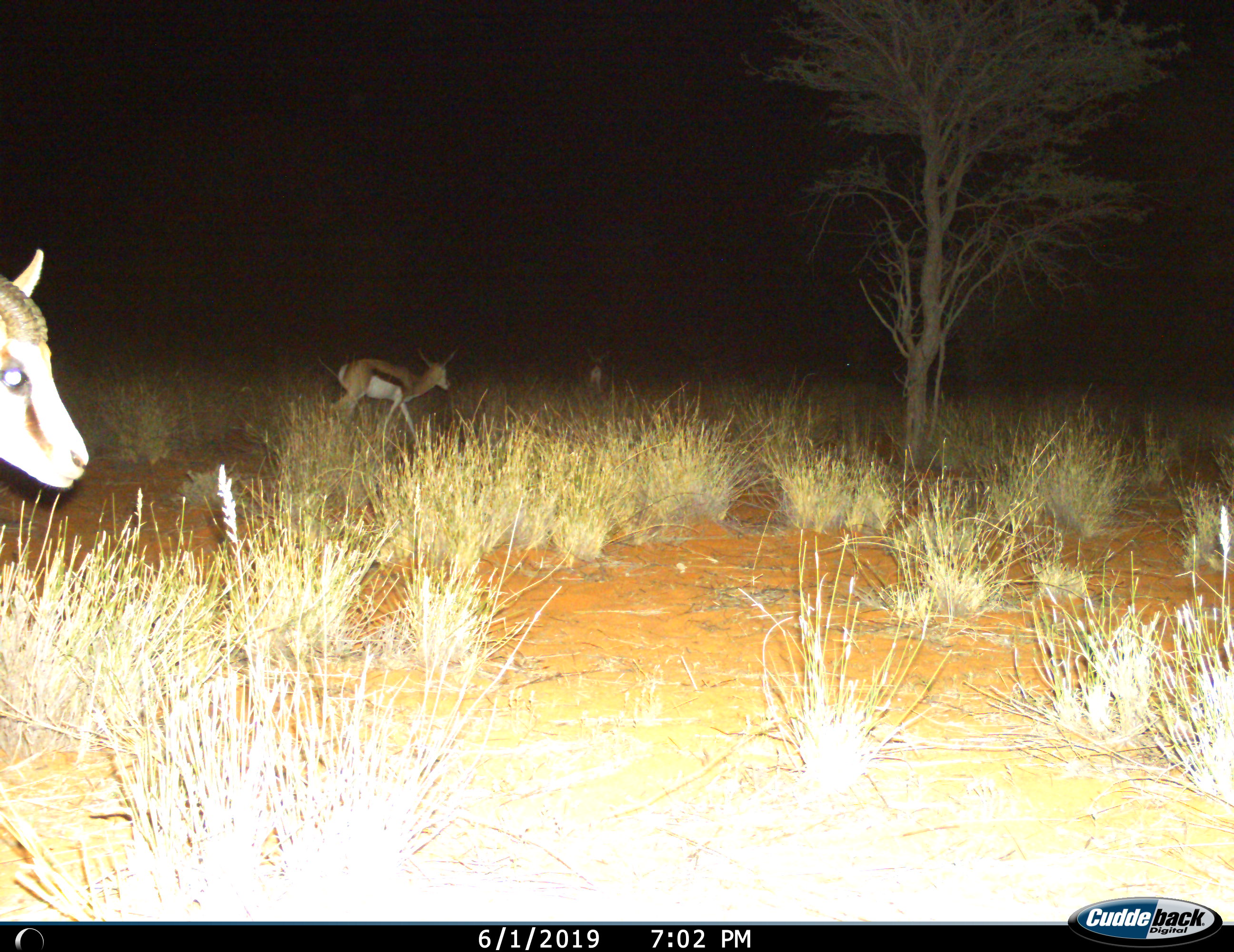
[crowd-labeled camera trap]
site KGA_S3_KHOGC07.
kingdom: Animalia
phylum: Chordata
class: Mammalia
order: Artiodactyla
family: Bovidae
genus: Antidorcas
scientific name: Antidorcas marsupialis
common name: springbok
Springbok (Antidorcas marsupialis), count 3. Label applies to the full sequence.